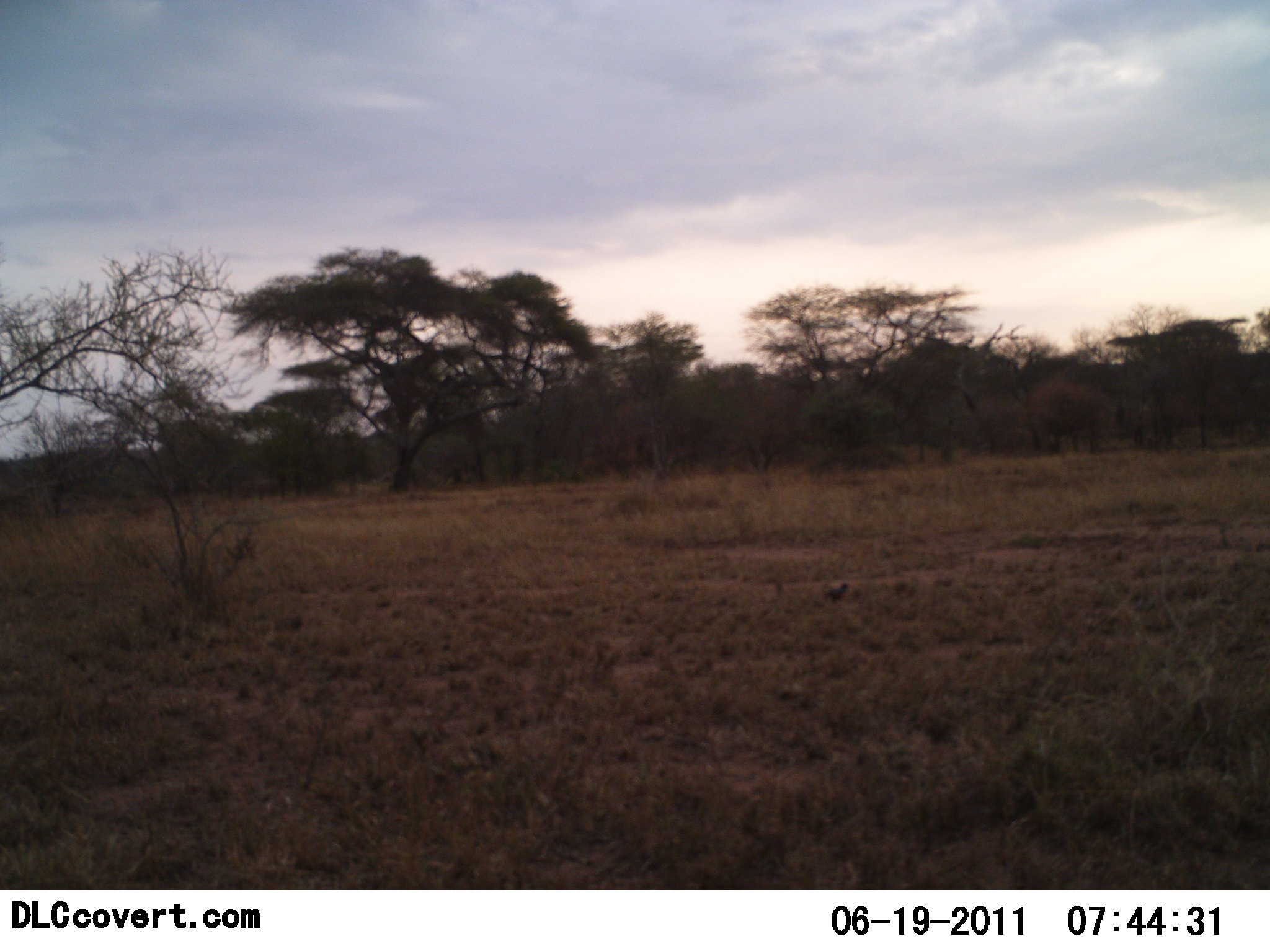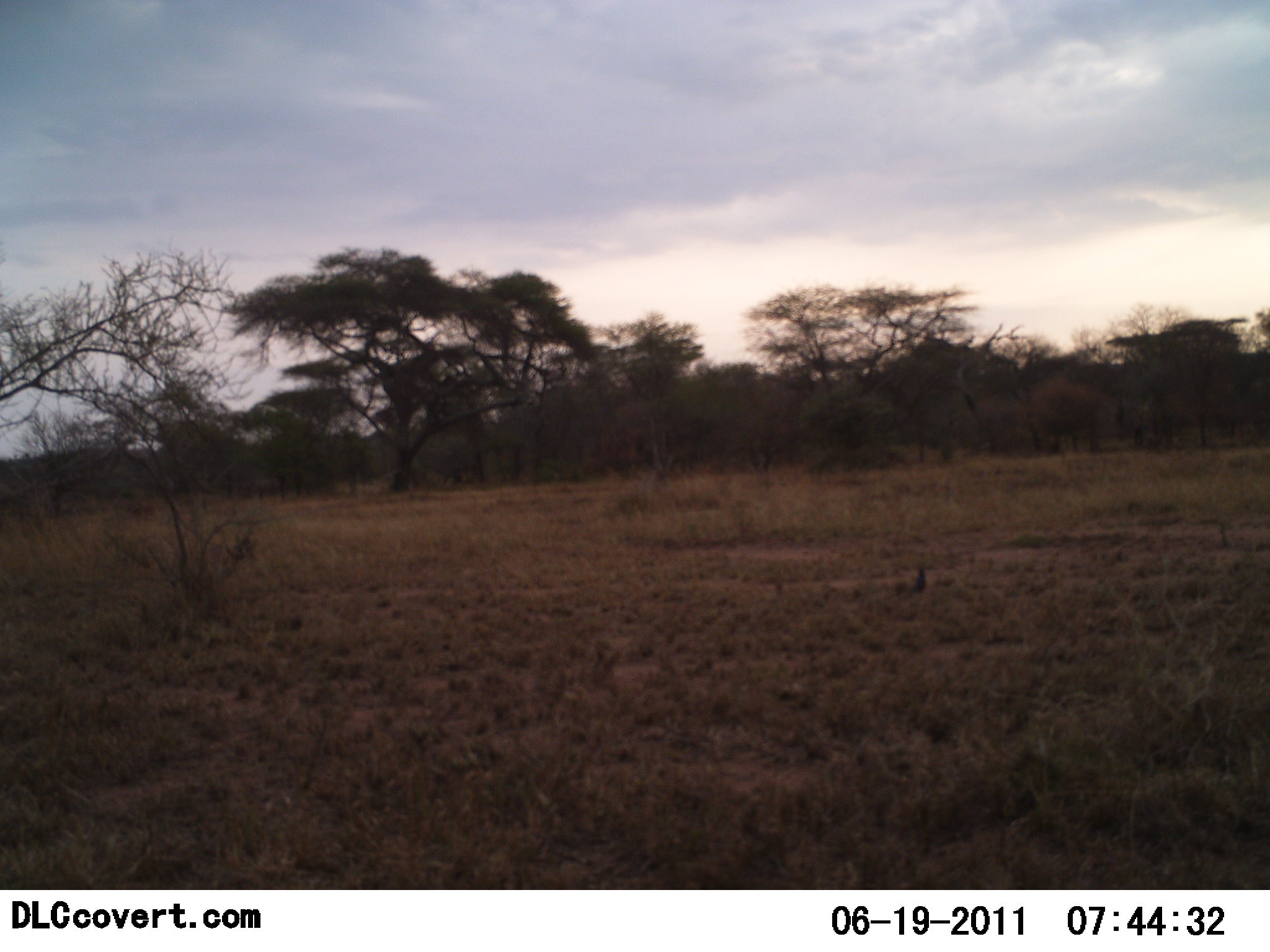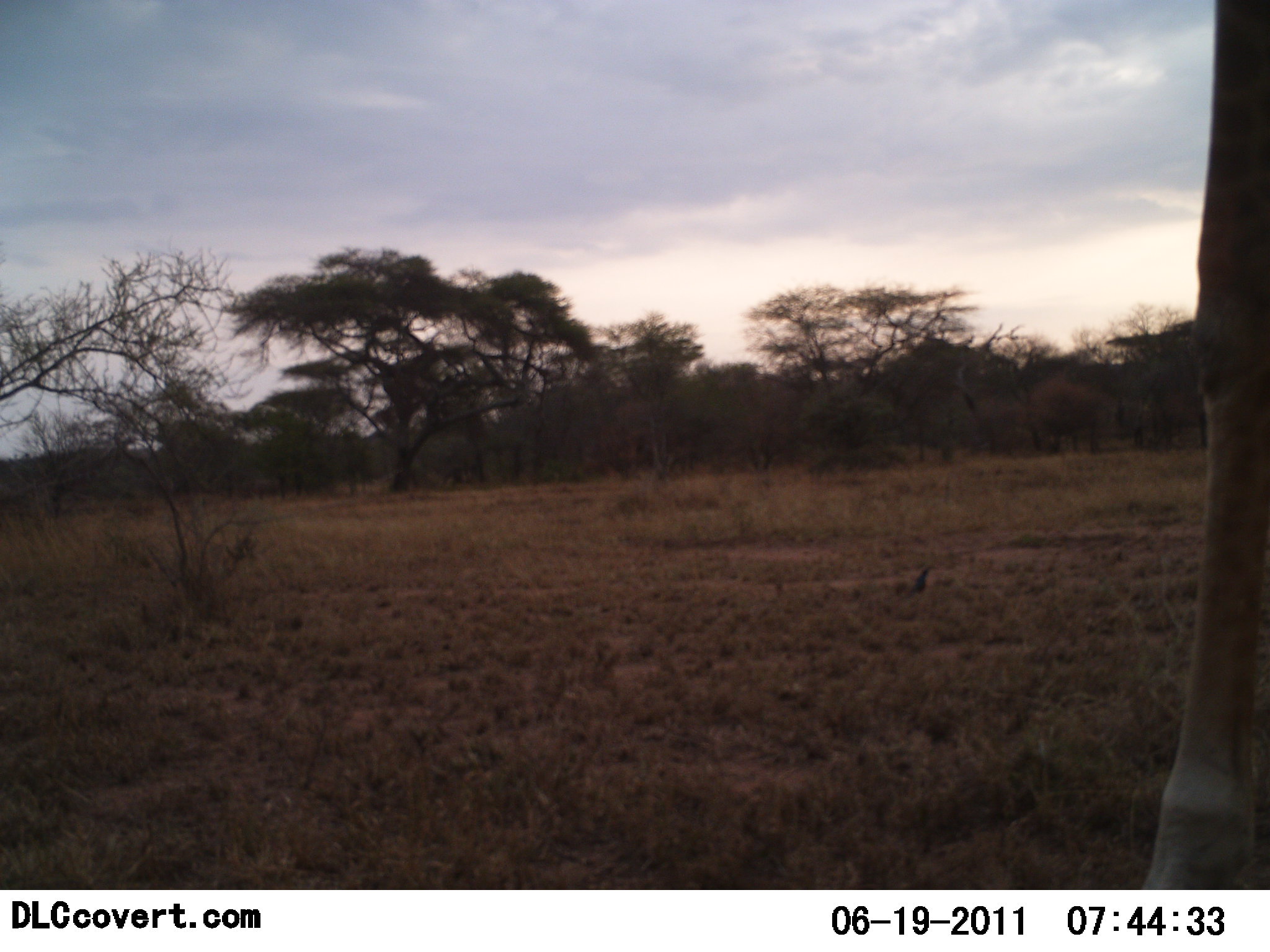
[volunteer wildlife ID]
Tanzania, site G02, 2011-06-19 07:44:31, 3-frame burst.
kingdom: Animalia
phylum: Chordata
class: Mammalia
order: Artiodactyla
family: Giraffidae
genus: Giraffa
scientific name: Giraffa camelopardalis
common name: giraffe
Giraffe (Giraffa camelopardalis), count 1. Behavior (volunteer vote fractions): standing 10%, resting 0%, moving 90%, interacting 0%. Young present (vote fraction): 0%. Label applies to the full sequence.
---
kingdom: Animalia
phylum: Chordata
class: Aves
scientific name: Aves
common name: bird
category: otherbird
Otherbird (bird) (Aves), count 1. Behavior (volunteer vote fractions): standing 0%, resting 0%, moving 100%, interacting 0%. Young present (vote fraction): 0%. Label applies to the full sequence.